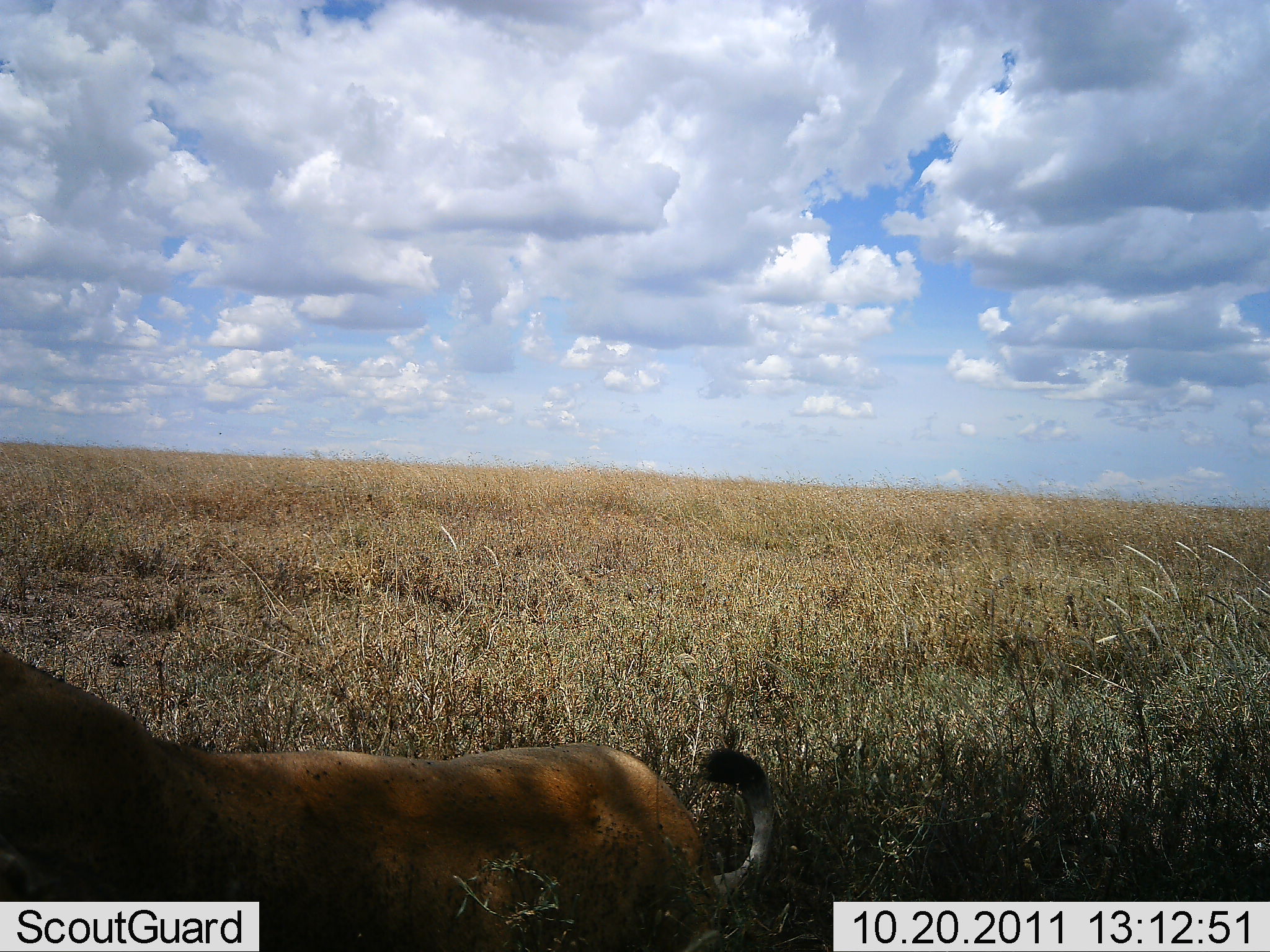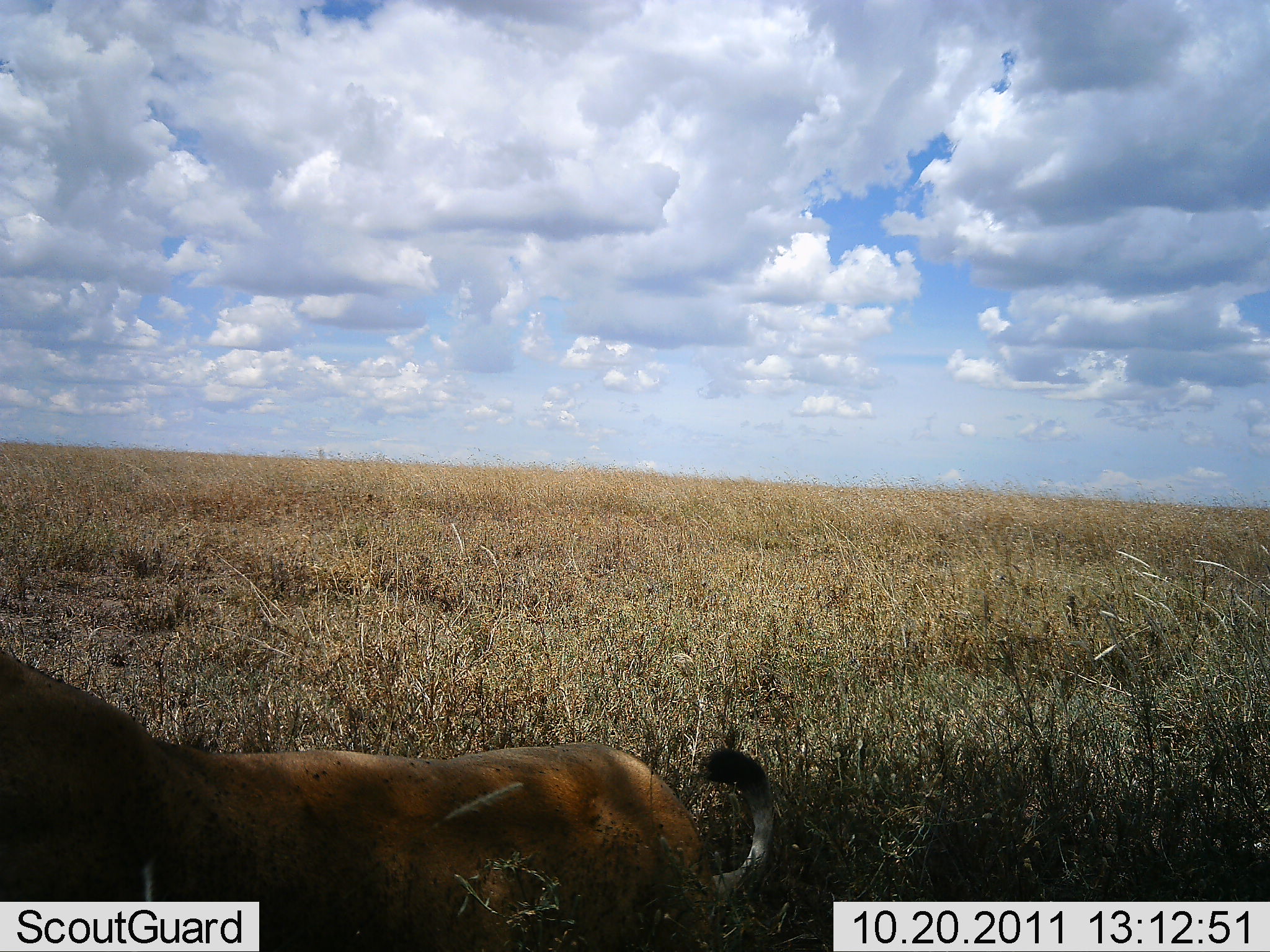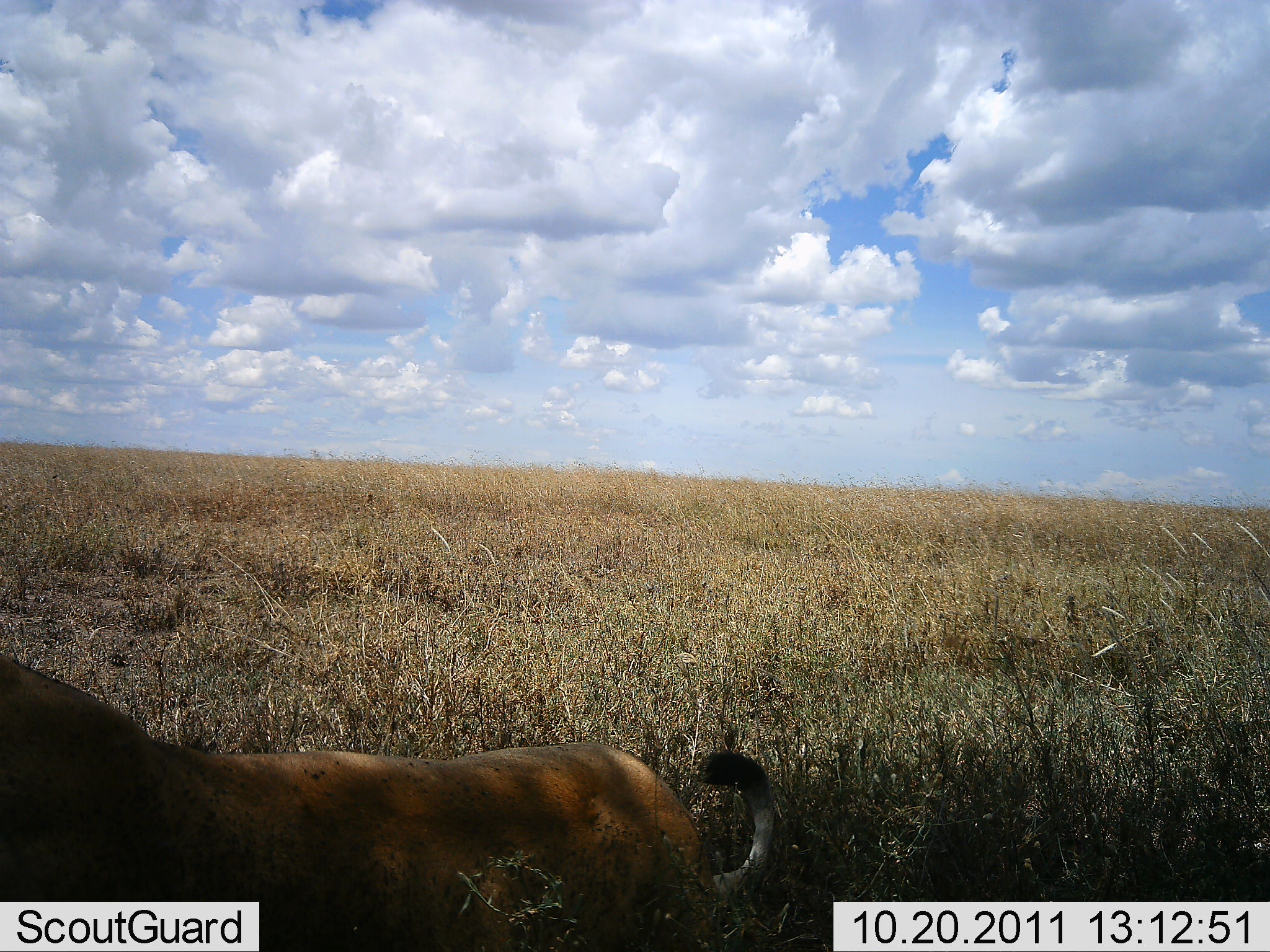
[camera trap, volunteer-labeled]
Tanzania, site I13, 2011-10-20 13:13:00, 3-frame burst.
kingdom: Animalia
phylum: Chordata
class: Mammalia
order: Carnivora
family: Felidae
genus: Panthera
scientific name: Panthera leo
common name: lion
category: lionfemale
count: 1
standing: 20%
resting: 80%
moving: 0%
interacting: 0%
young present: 0%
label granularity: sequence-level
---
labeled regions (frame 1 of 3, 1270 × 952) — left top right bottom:
animal: 0 646 783 952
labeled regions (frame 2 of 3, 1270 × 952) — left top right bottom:
animal: 0 650 792 952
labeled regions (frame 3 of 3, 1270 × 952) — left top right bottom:
animal: 0 650 786 952